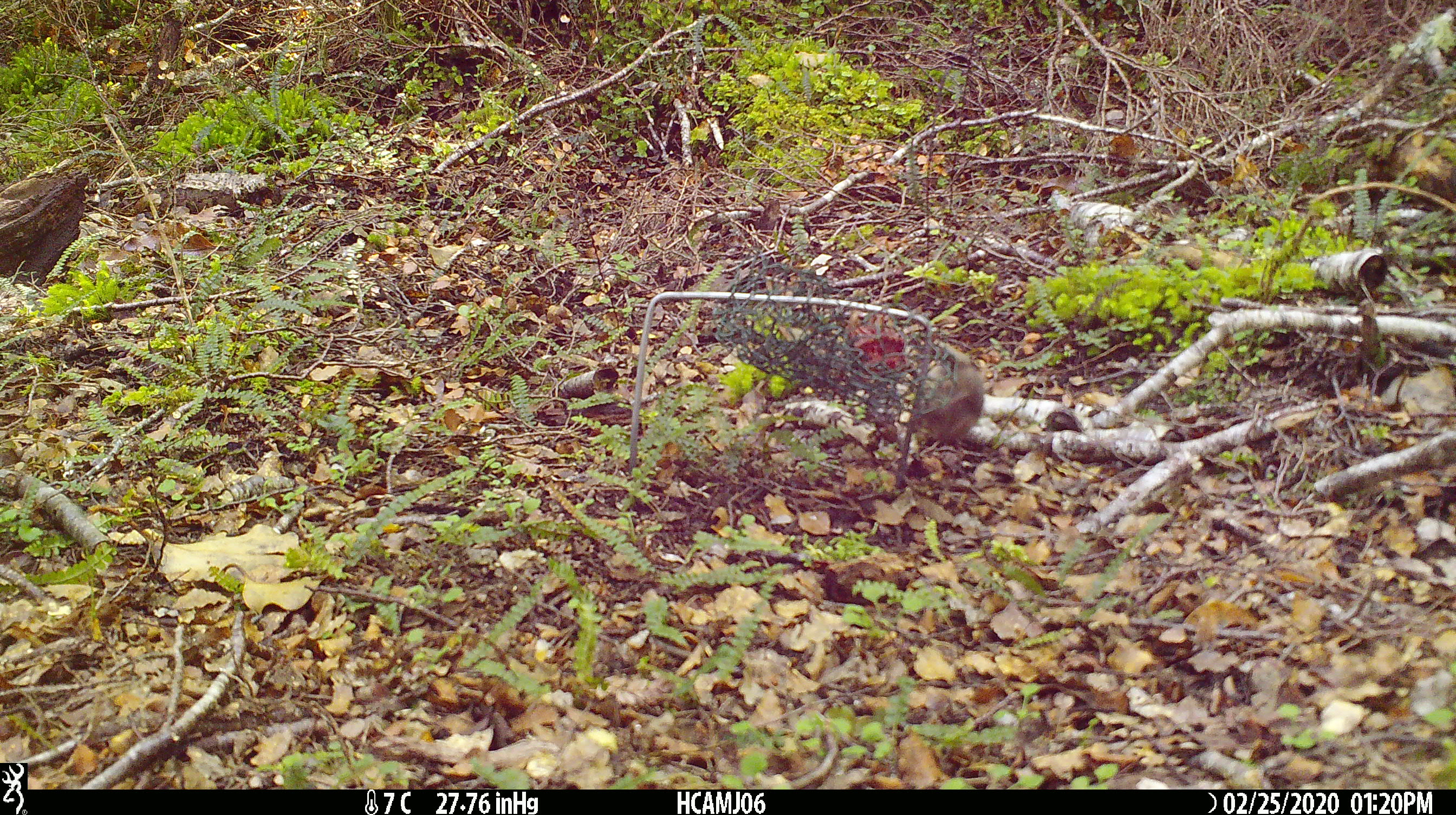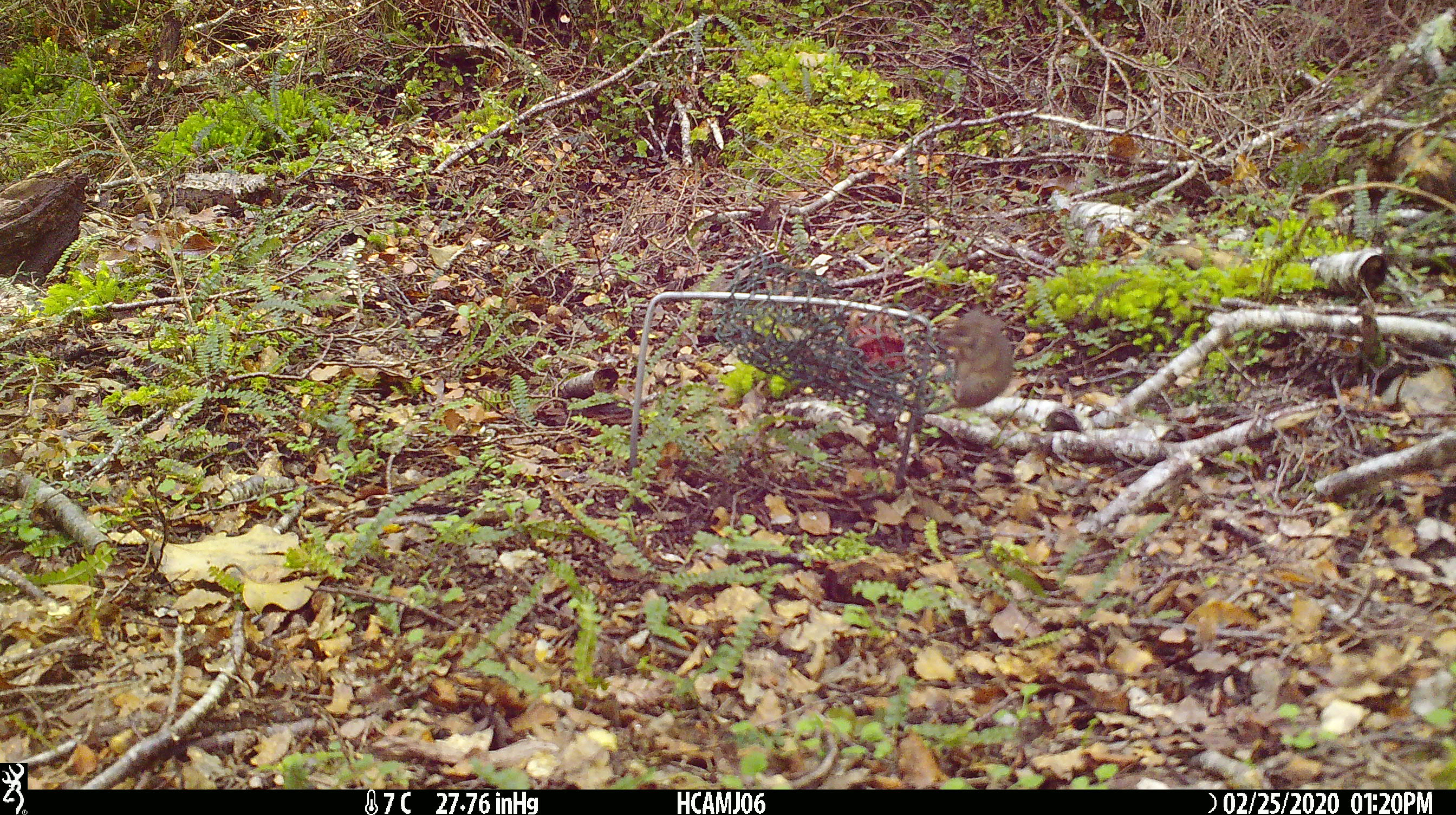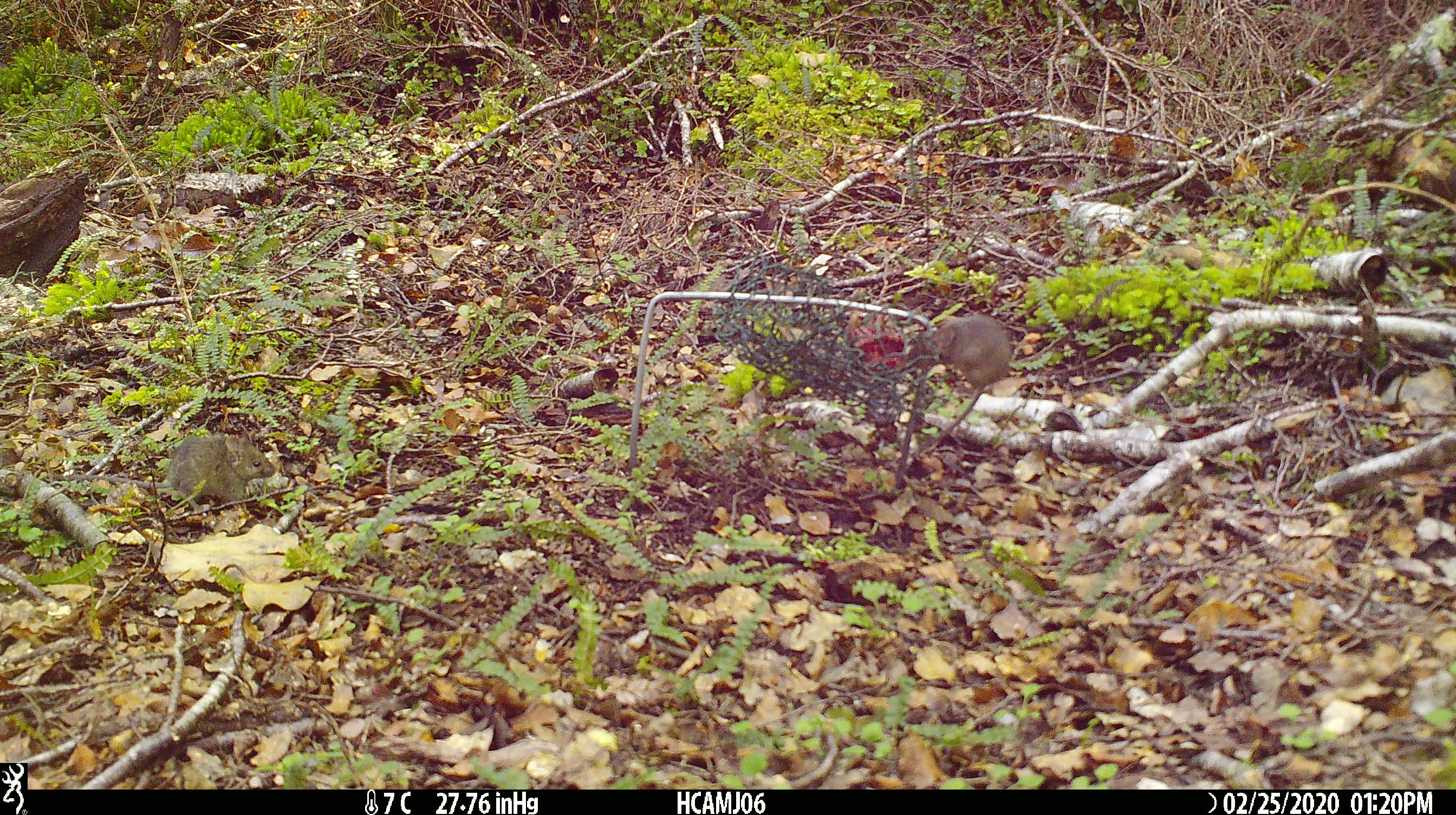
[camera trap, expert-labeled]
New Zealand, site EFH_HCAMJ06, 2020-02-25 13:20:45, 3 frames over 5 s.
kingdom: Animalia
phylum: Chordata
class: Mammalia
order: Rodentia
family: Muridae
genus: Mus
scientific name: Mus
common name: mouse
Mouse (Mus).